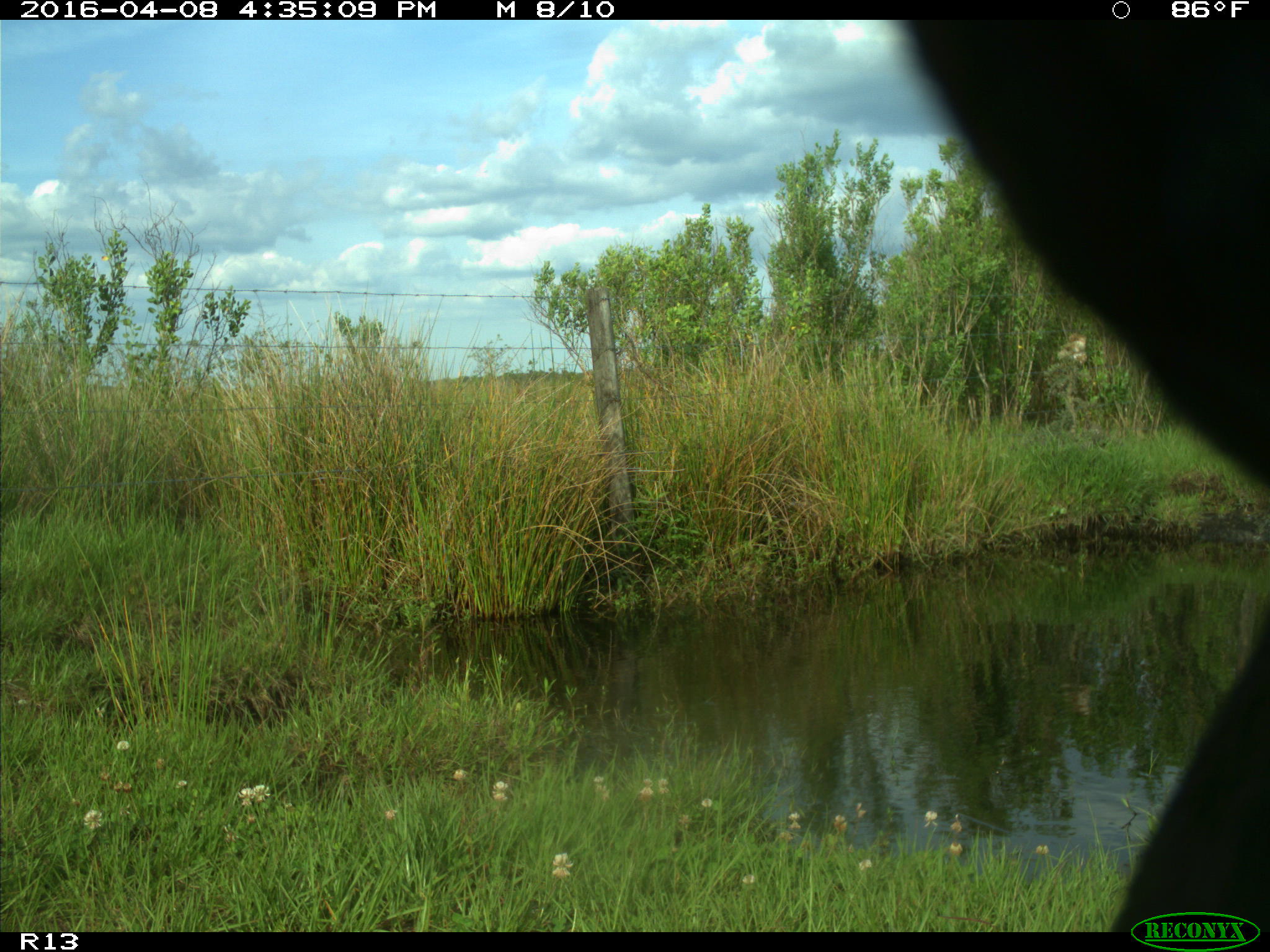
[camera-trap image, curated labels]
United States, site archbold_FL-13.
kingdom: Animalia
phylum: Chordata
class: Mammalia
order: Artiodactyla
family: Bovidae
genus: Bos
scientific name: Bos taurus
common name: domestic cow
Bos taurus (domestic cow).